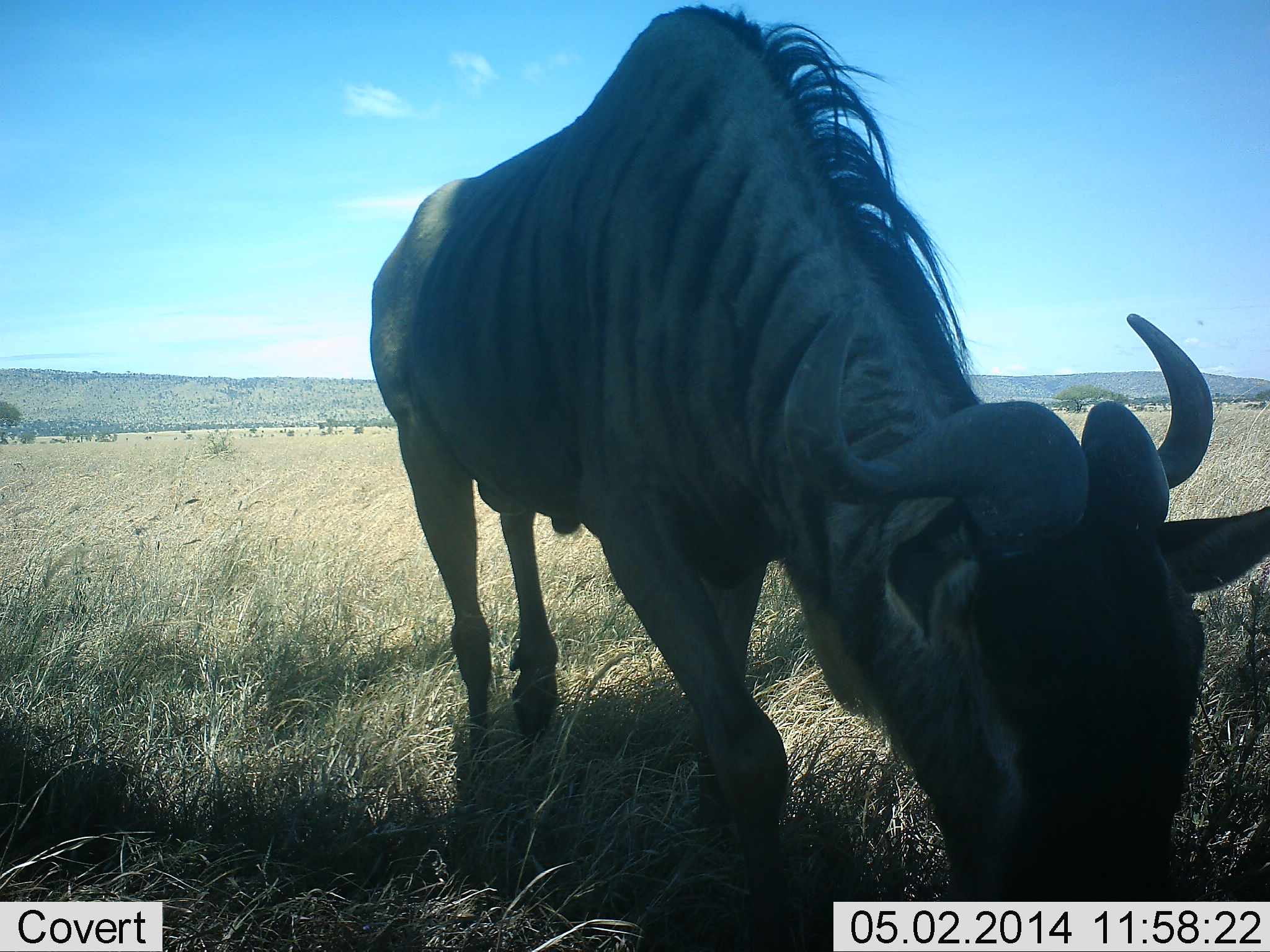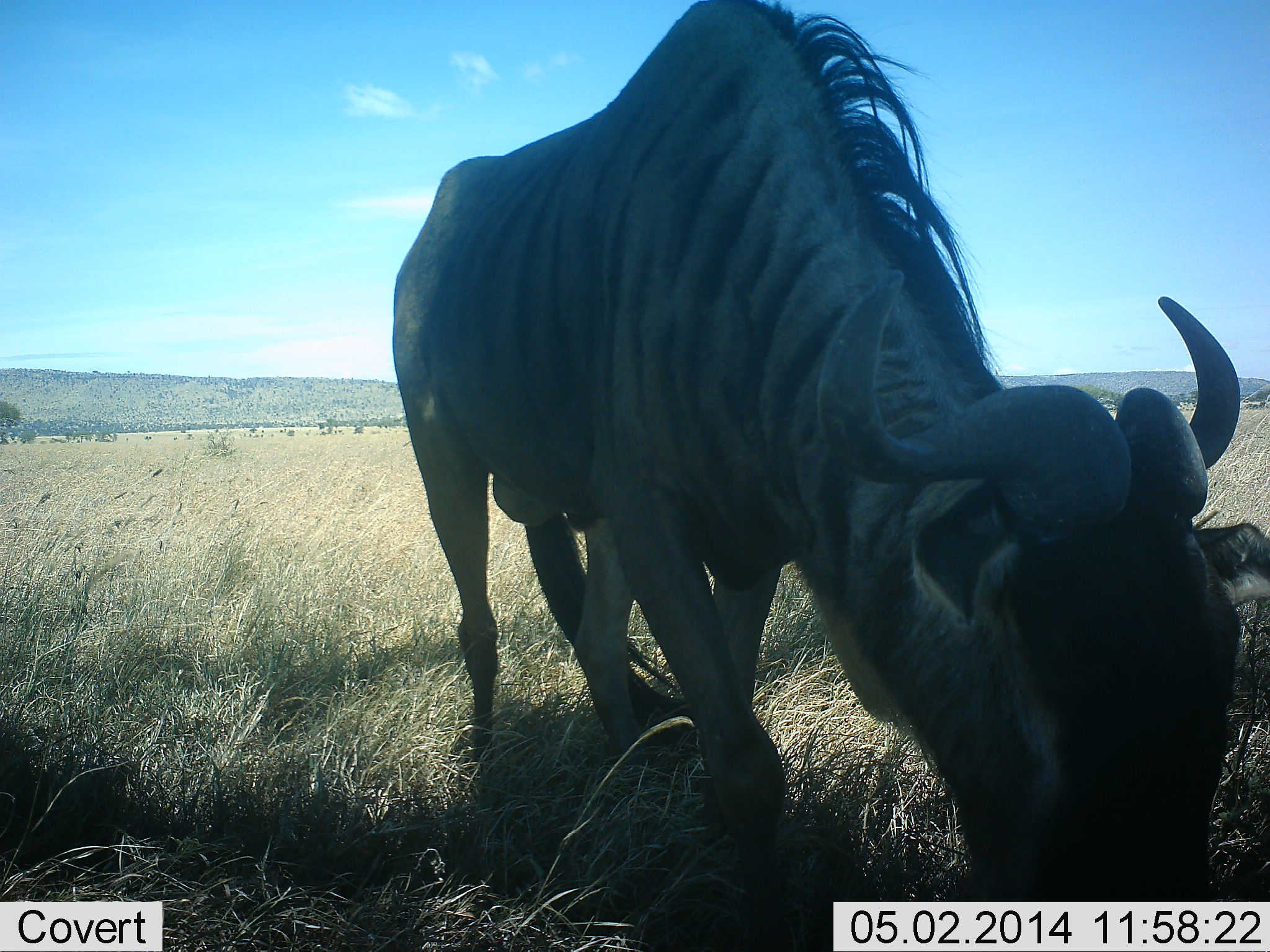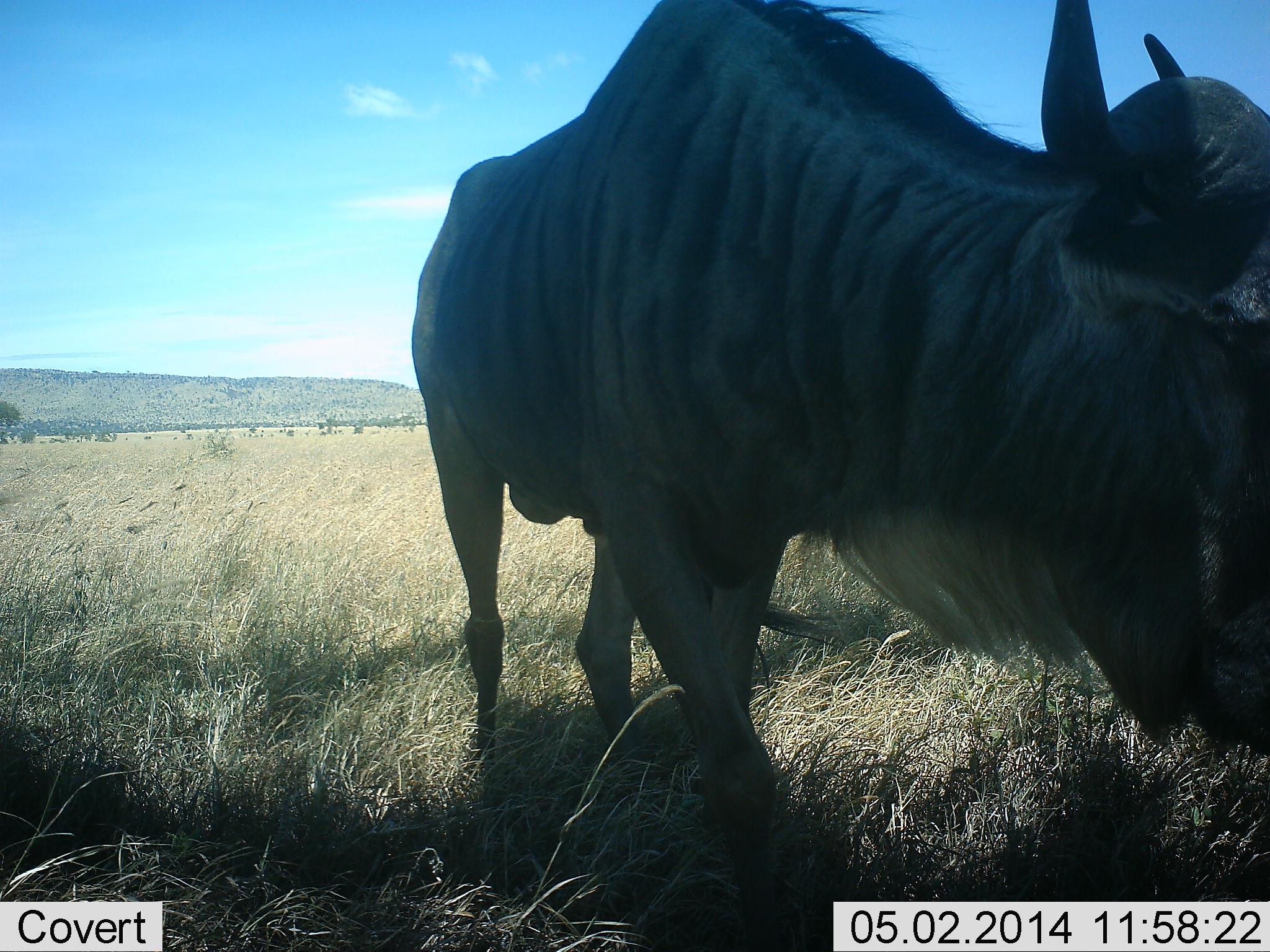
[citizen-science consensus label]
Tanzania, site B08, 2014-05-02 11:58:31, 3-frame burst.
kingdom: Animalia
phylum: Chordata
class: Mammalia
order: Artiodactyla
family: Bovidae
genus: Connochaetes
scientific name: Connochaetes taurinus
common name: blue wildebeest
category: wildebeest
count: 1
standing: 60%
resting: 0%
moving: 20%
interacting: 0%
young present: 0%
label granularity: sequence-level